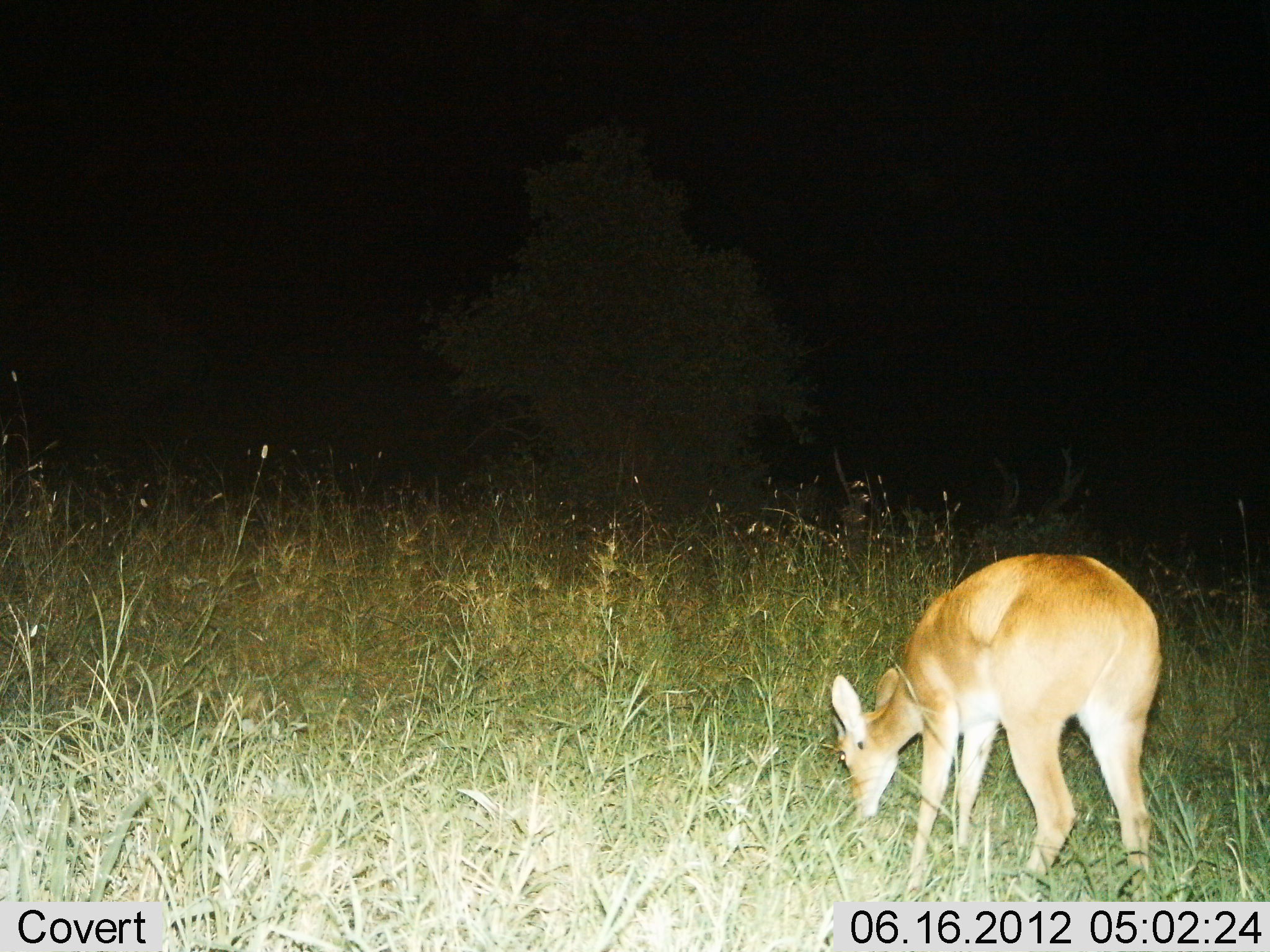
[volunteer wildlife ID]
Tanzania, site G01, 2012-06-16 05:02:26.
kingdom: Animalia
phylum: Chordata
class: Mammalia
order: Artiodactyla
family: Bovidae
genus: Redunca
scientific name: Redunca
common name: reedbuck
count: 1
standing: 20%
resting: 0%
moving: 0%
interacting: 0%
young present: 0%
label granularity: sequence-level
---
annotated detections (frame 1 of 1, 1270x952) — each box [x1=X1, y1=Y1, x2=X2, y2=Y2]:
animal: [x1=829, y1=551, x2=1166, y2=902]